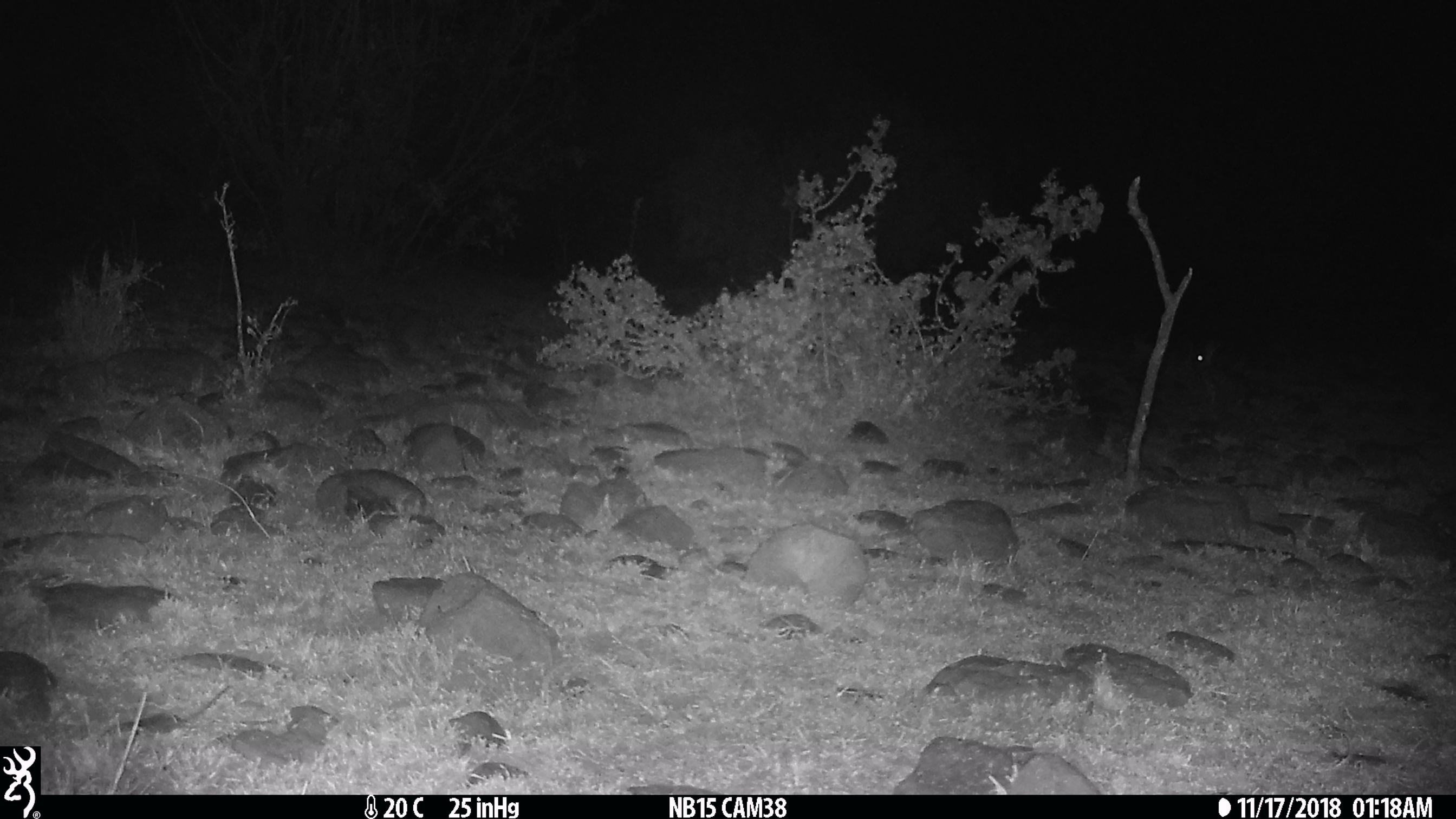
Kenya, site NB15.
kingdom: Animalia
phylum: Chordata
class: Mammalia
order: Lagomorpha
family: Leporidae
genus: Lepus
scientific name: Lepus capensis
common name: cape hare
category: hare